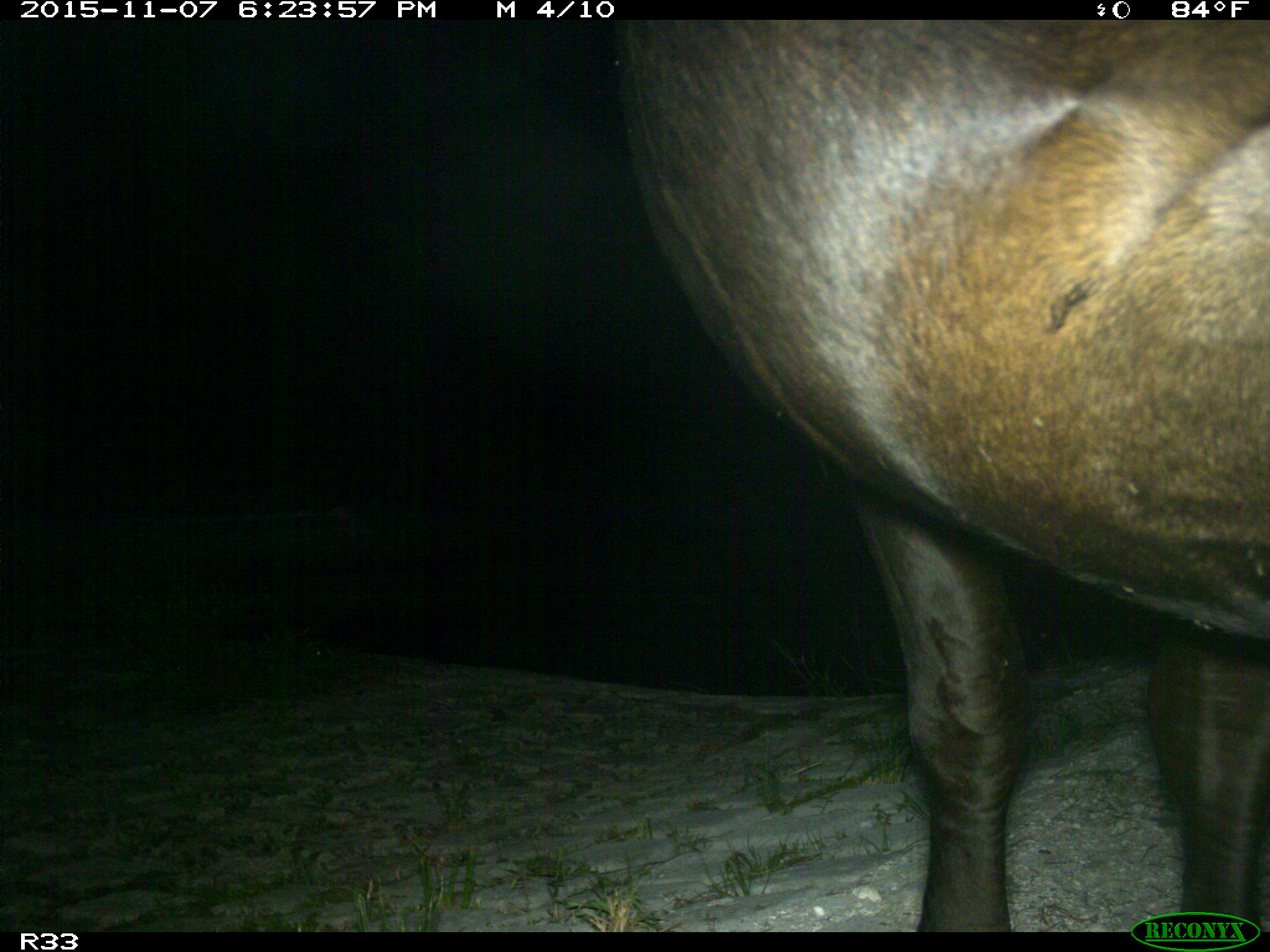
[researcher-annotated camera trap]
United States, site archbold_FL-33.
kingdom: Animalia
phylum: Chordata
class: Mammalia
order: Artiodactyla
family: Bovidae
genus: Bos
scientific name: Bos taurus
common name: domestic cow